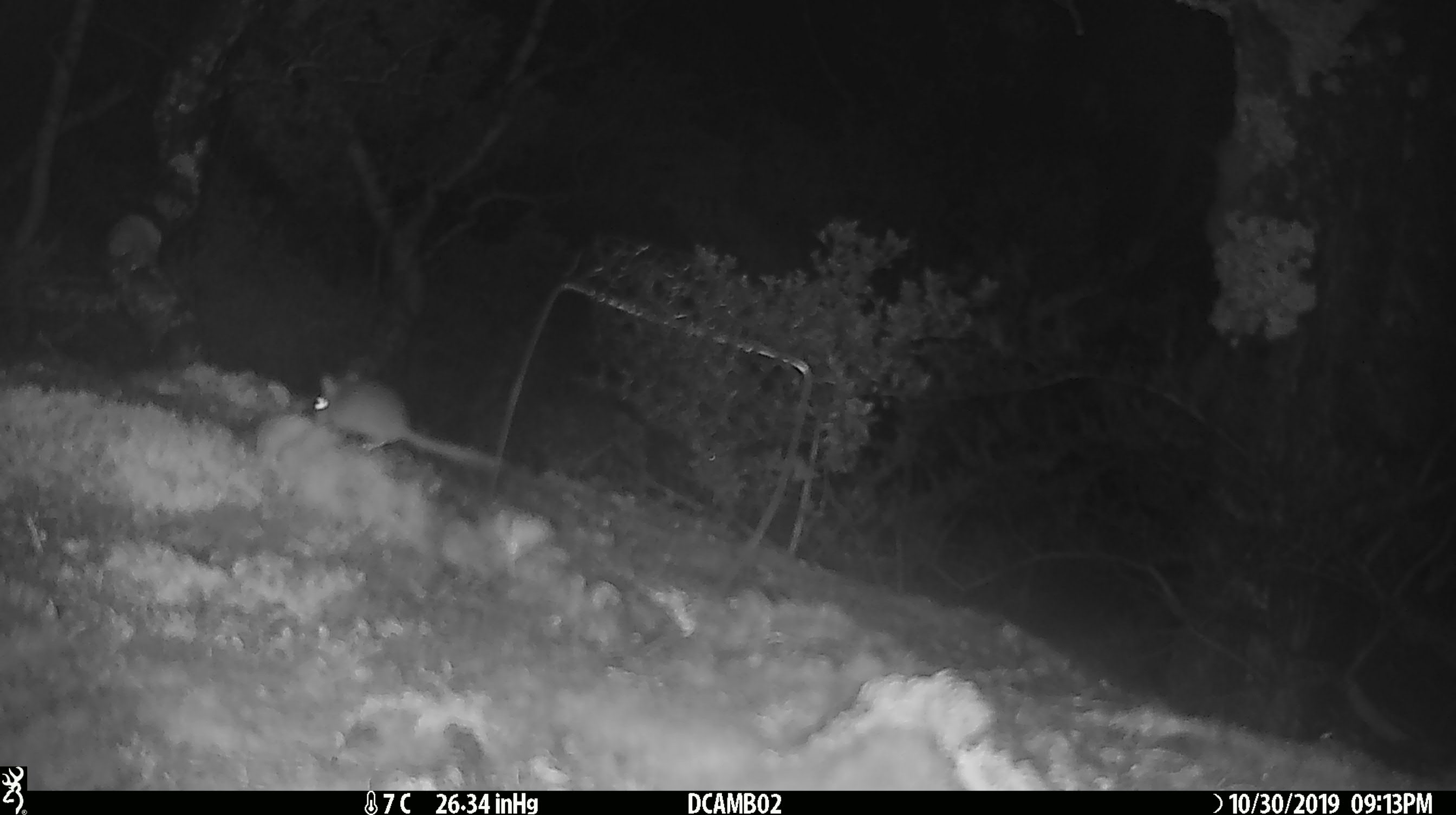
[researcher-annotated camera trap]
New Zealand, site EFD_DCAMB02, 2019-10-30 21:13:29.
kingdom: Animalia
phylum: Chordata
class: Mammalia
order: Rodentia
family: Muridae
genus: Mus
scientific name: Mus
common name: mouse